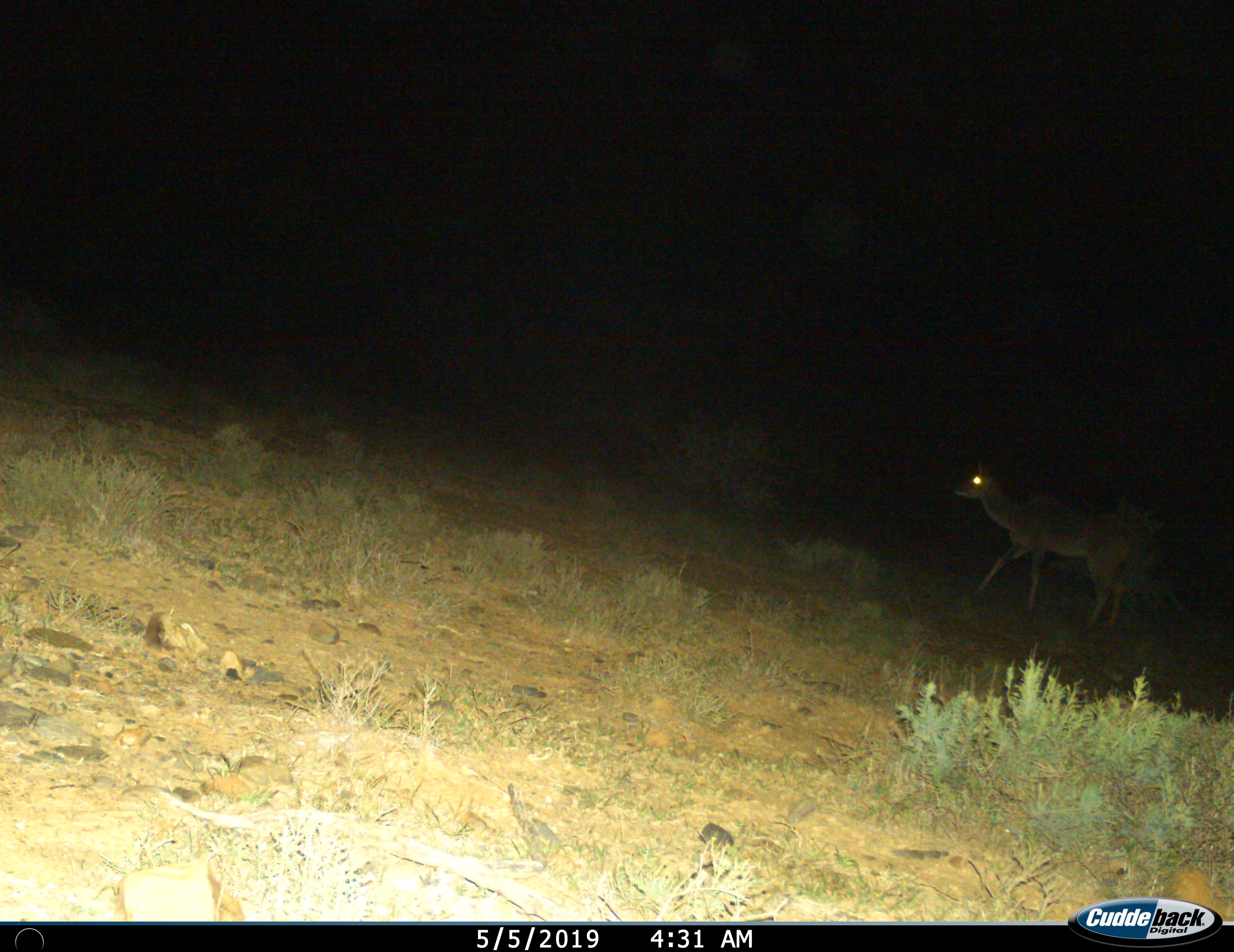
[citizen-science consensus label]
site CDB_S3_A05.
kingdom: Animalia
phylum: Chordata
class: Mammalia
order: Artiodactyla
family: Bovidae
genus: Tragelaphus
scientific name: Tragelaphus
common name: kudu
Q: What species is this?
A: Kudu (Tragelaphus).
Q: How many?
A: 1.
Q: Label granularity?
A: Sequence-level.